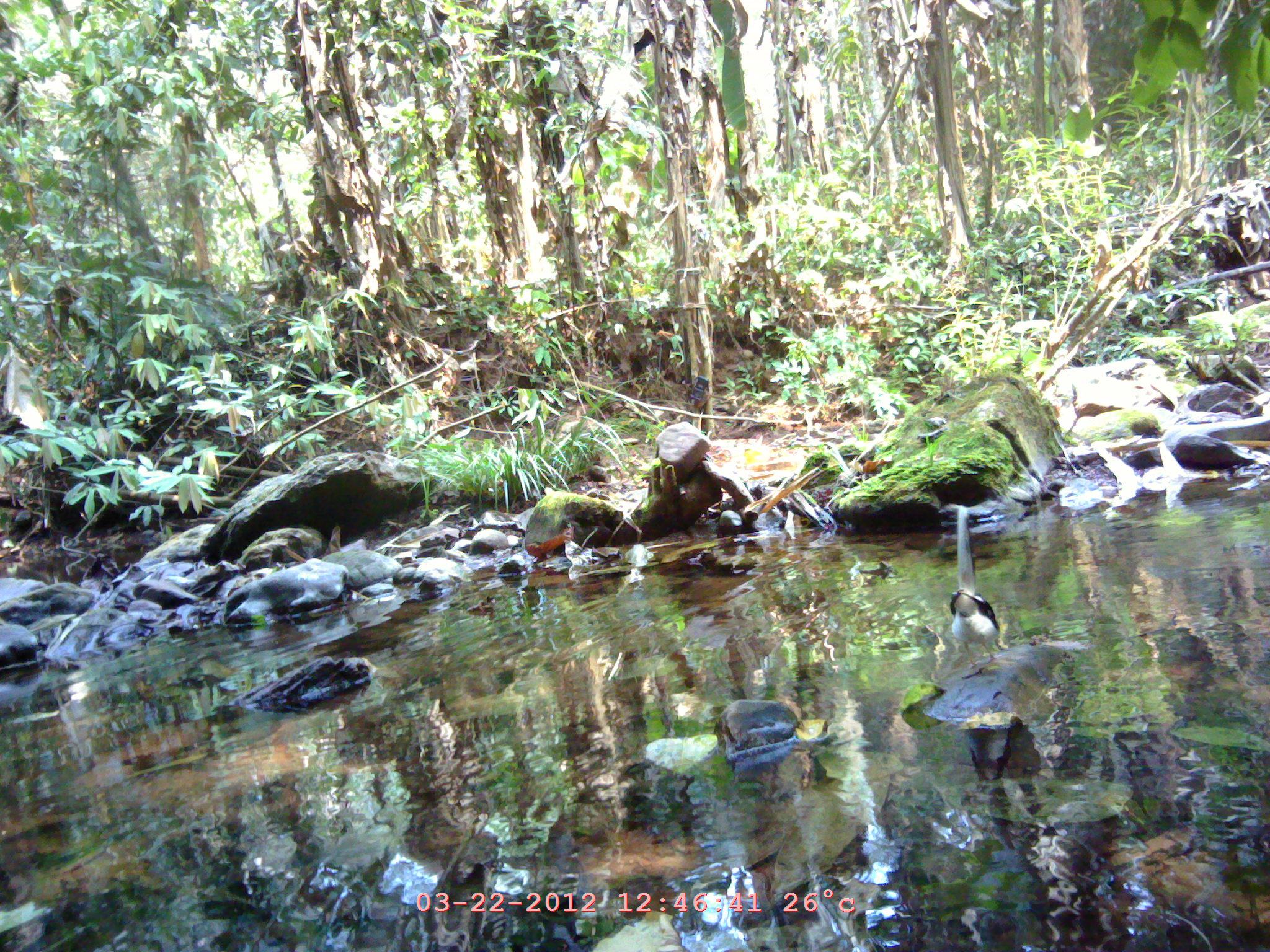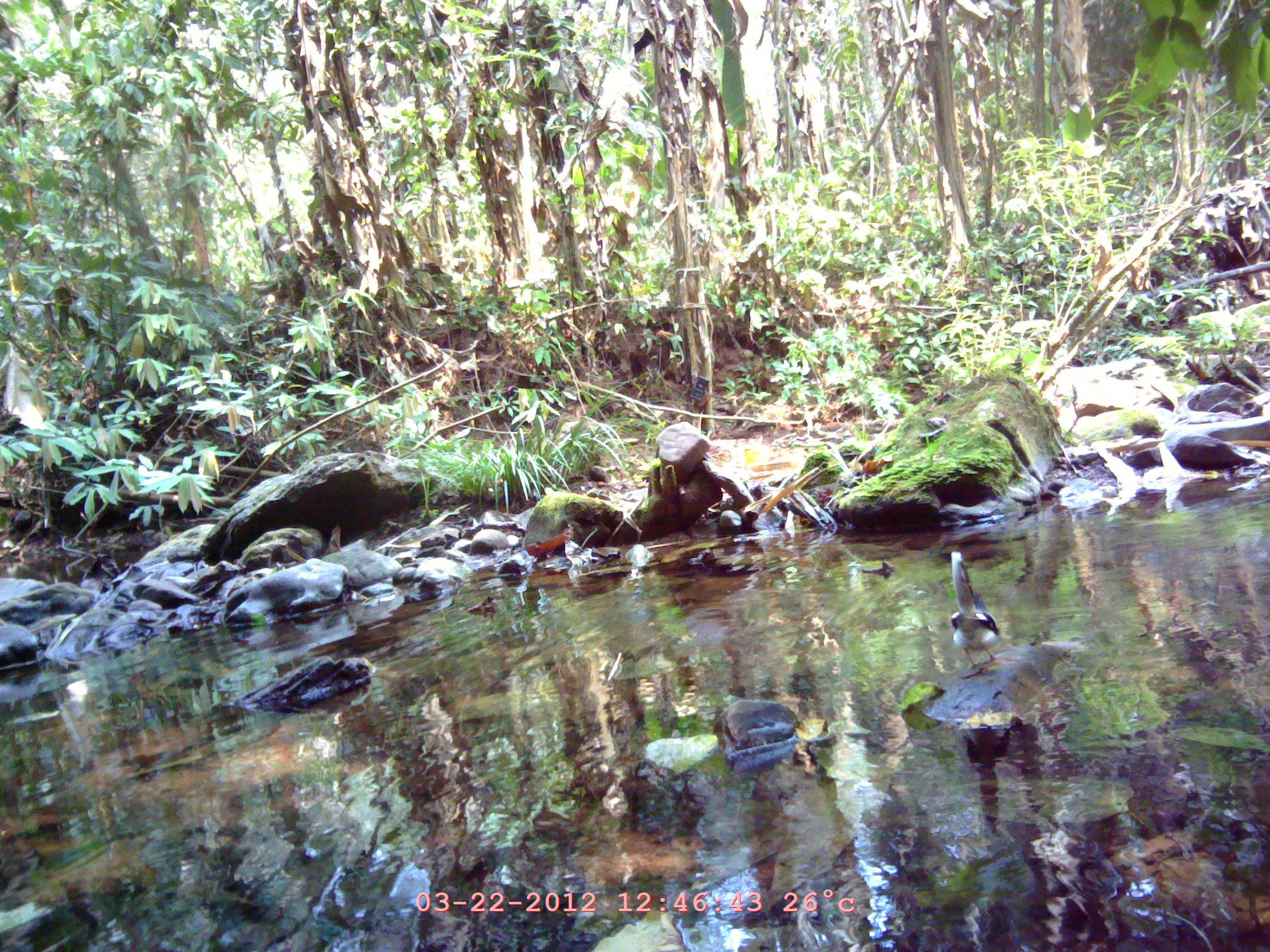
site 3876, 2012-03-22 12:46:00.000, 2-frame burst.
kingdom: Animalia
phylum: Chordata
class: Aves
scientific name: Aves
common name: bird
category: unknown bird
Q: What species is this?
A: Unknown bird (bird) (Aves).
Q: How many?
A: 1.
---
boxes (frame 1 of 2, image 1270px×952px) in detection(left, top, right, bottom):
unknown bird: detection(945, 501, 1011, 671)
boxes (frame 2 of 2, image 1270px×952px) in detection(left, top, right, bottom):
unknown bird: detection(949, 552, 1002, 669)